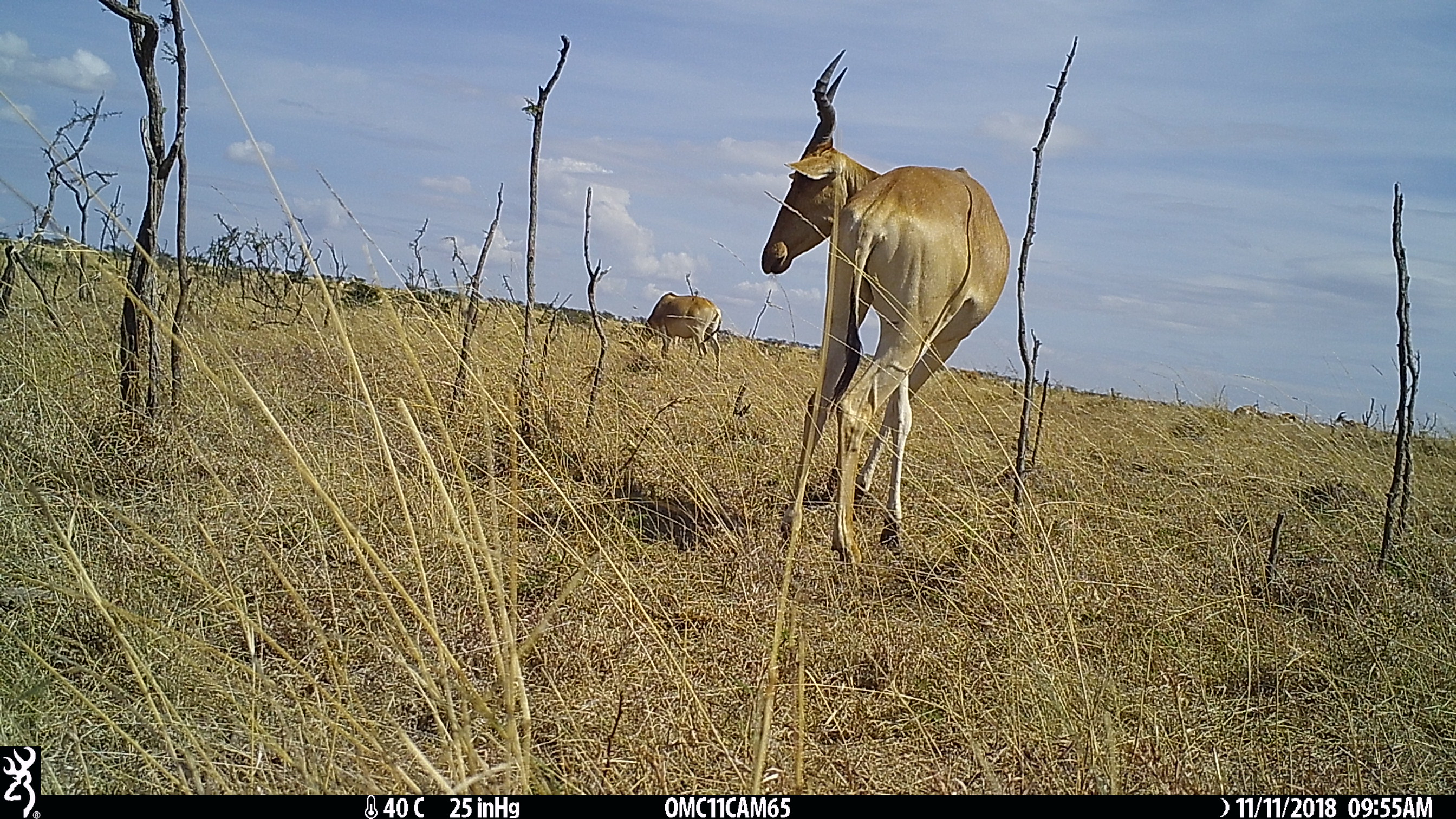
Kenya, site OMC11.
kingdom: Animalia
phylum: Chordata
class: Mammalia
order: Artiodactyla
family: Bovidae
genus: Alcelaphus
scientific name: Alcelaphus buselaphus cokii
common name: coke's hartebeest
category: hartebeest cokes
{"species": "hartebeest cokes (coke's hartebeest) (Alcelaphus buselaphus cokii)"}